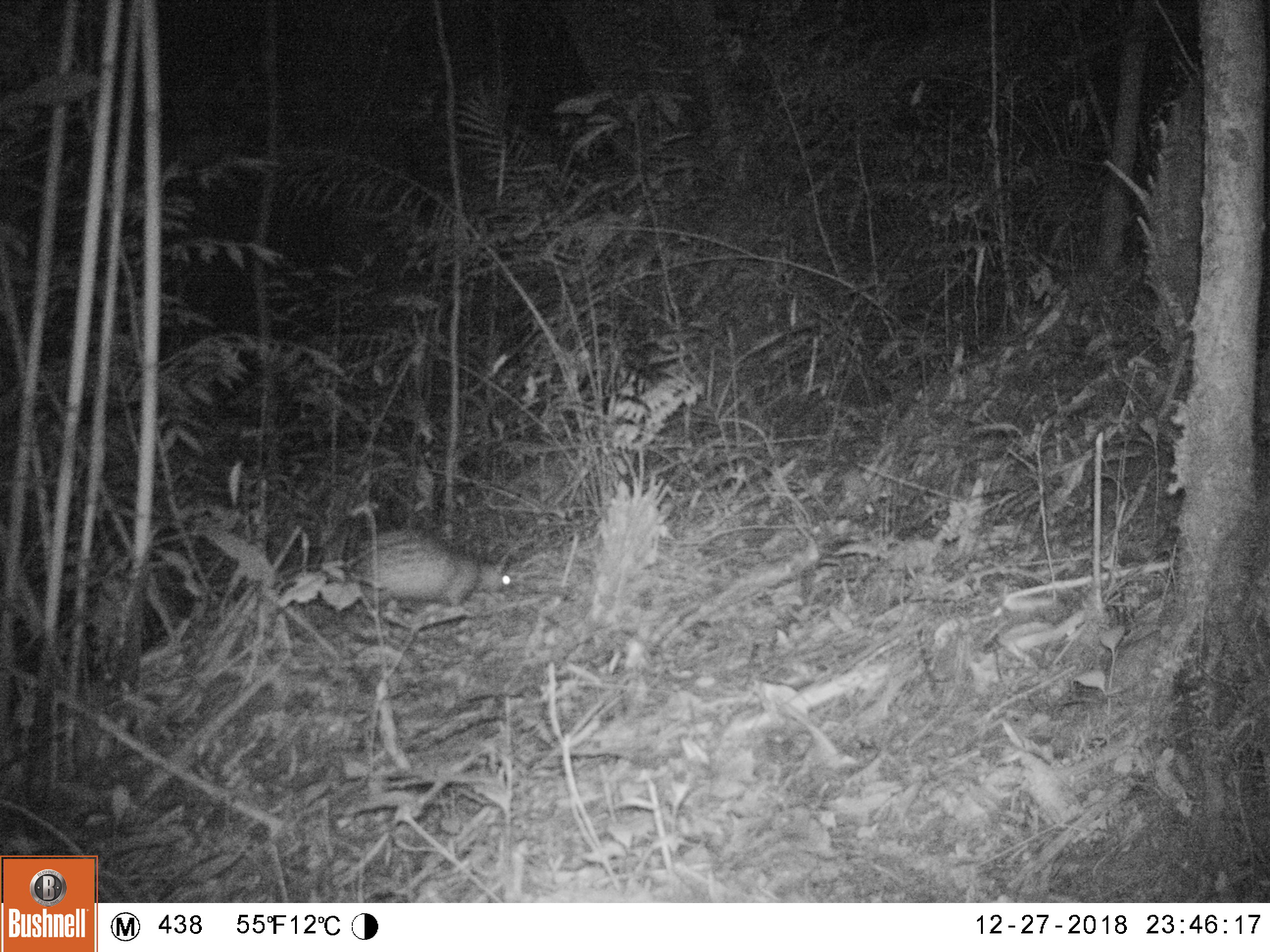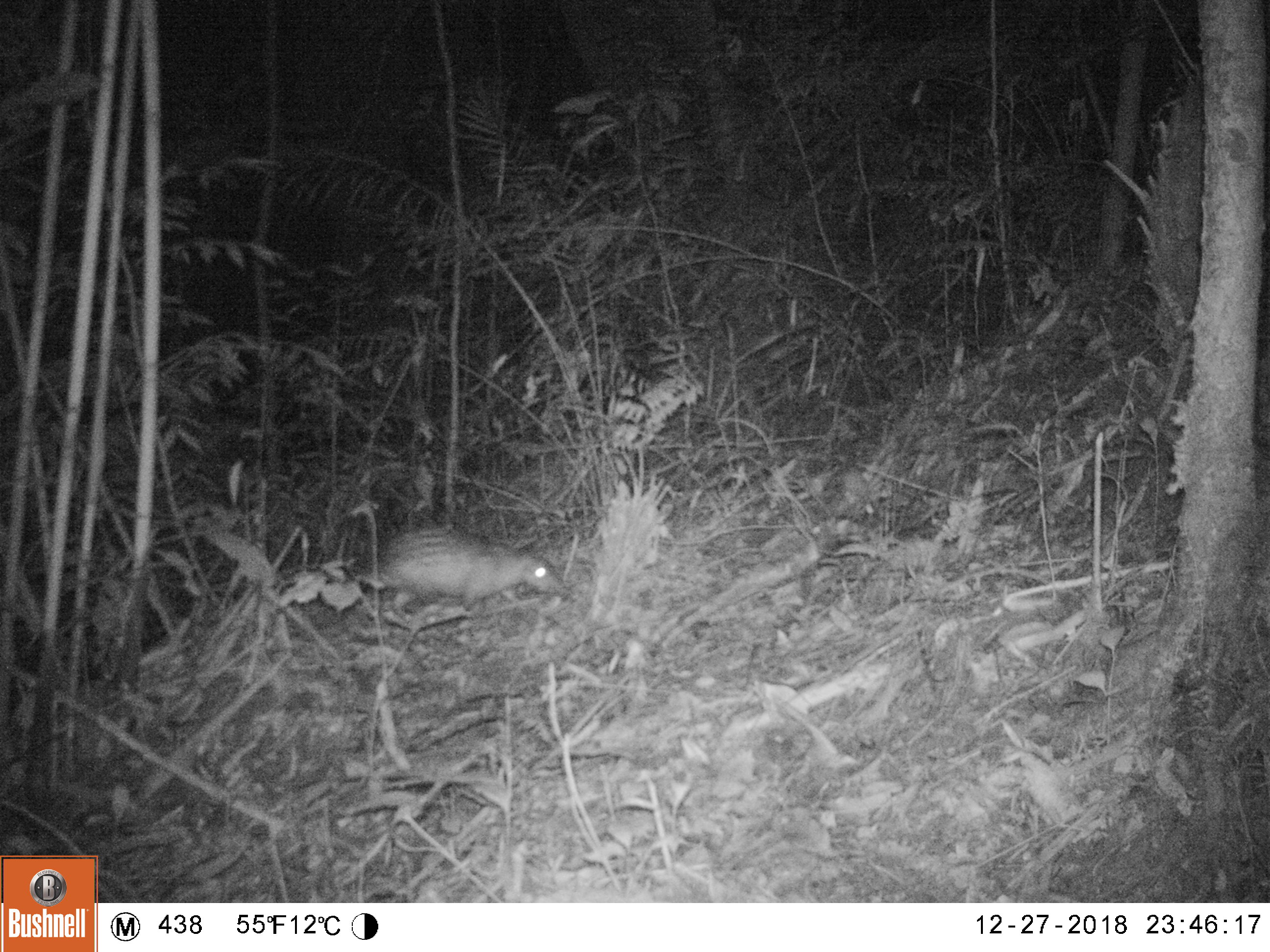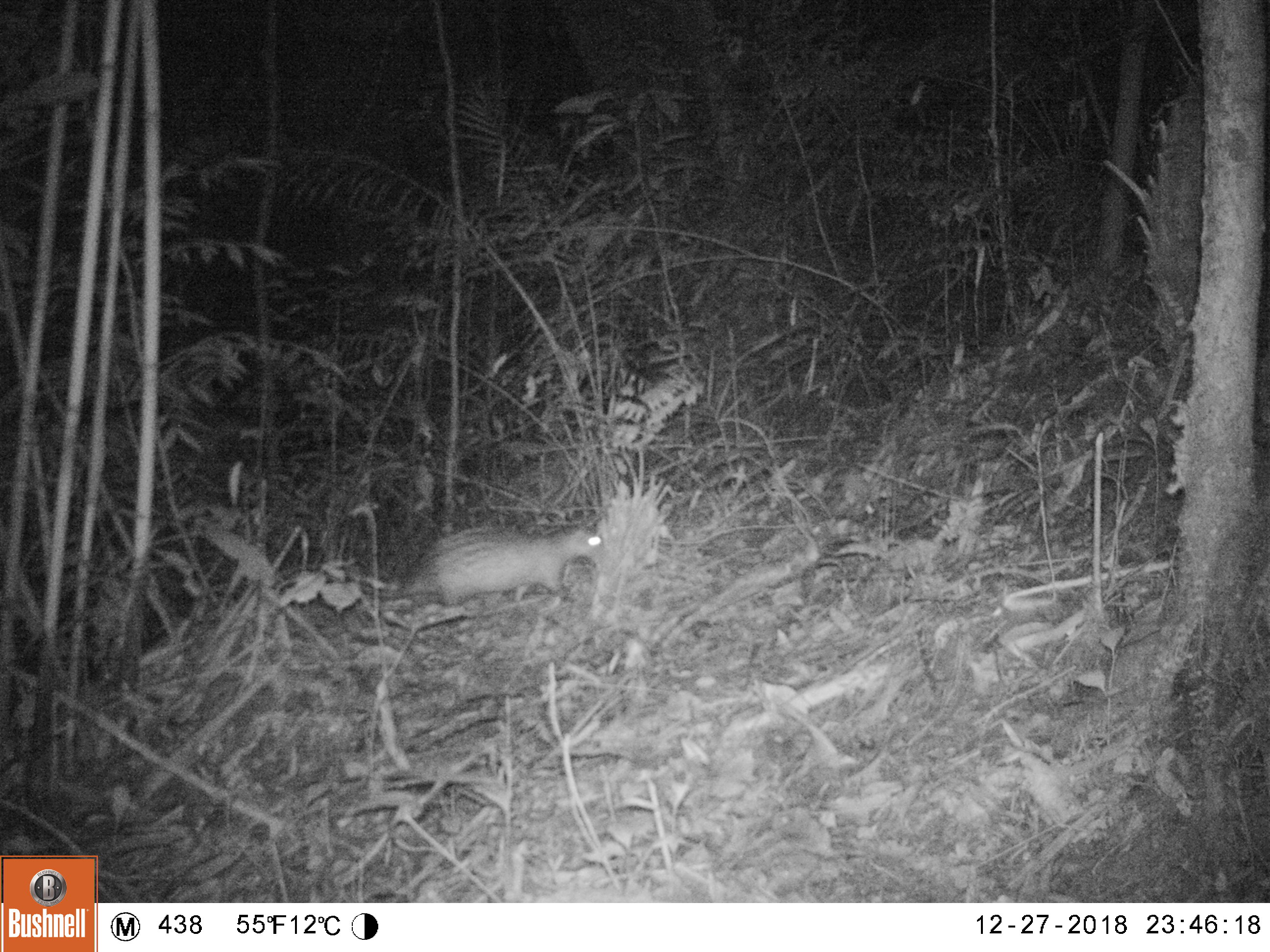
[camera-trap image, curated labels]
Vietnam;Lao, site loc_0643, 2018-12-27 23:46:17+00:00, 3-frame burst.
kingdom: Animalia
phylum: Chordata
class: Mammalia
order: Rodentia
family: Hystricidae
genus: Atherurus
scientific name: Atherurus macrourus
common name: asiatic brush-tailed porcupine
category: asiatic brush tailed porcupine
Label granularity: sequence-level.